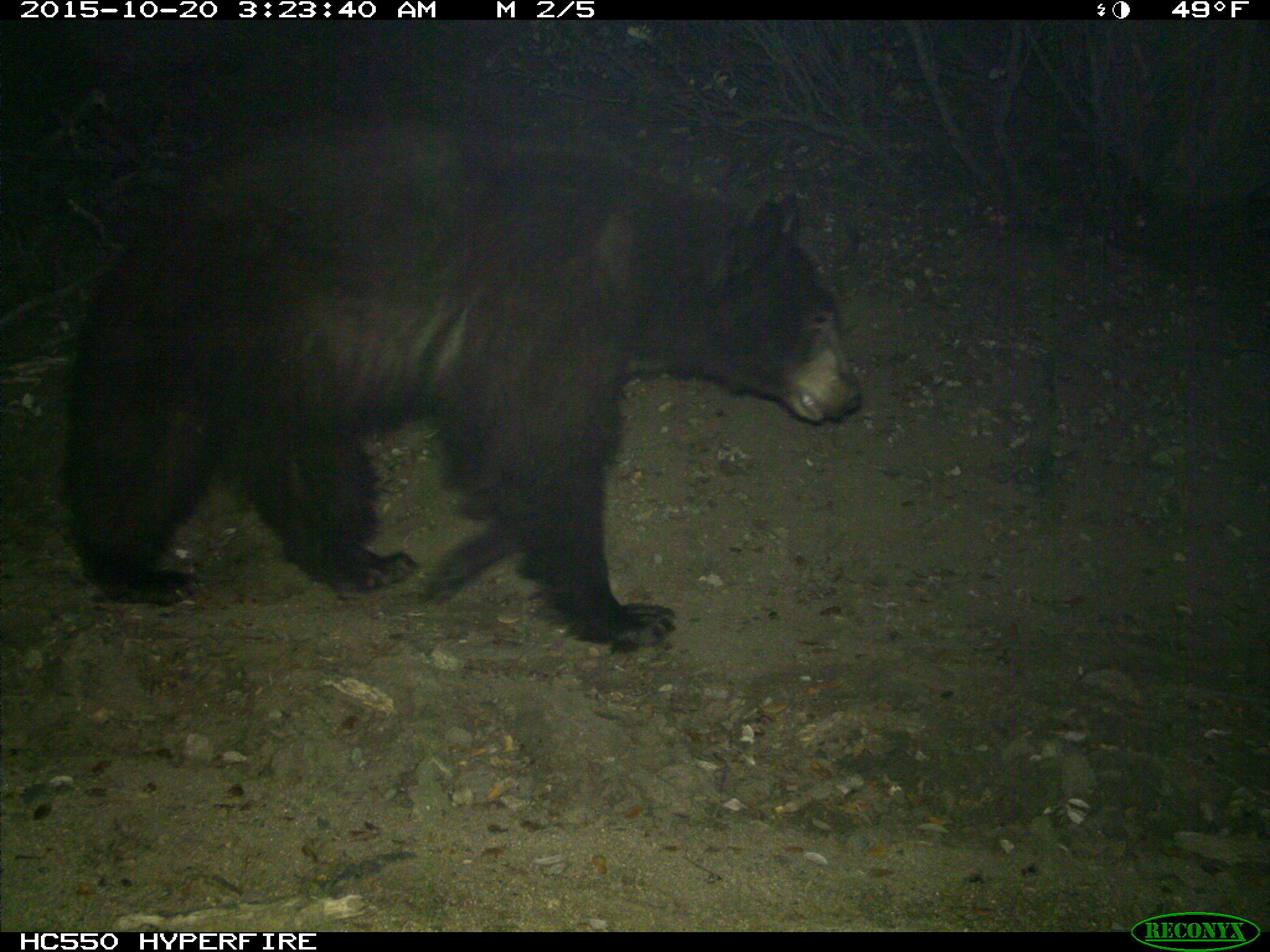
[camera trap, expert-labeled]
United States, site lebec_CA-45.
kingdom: Animalia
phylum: Chordata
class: Mammalia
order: Carnivora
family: Ursidae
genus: Ursus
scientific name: Ursus americanus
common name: american black bear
Ursus americanus (american black bear).